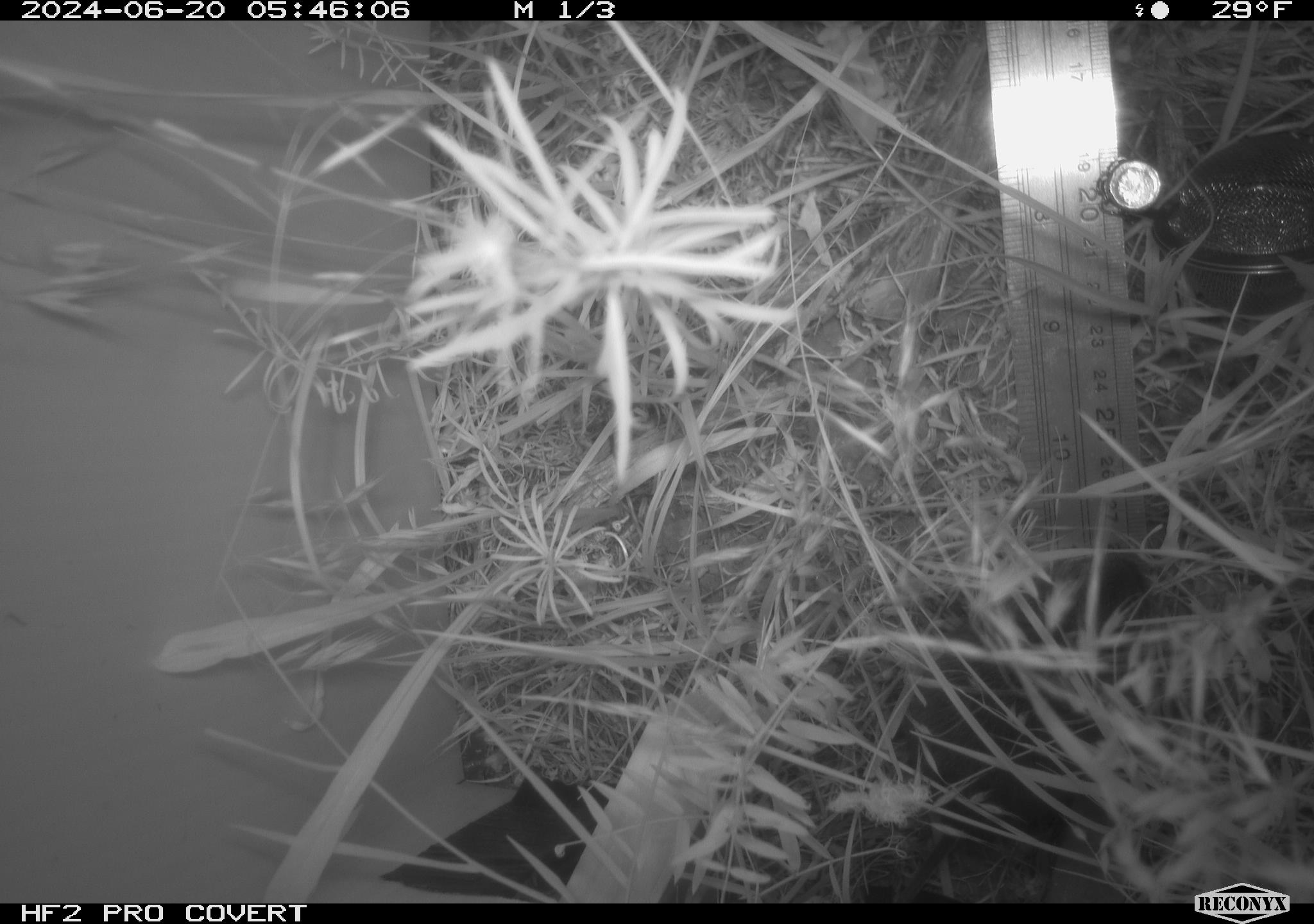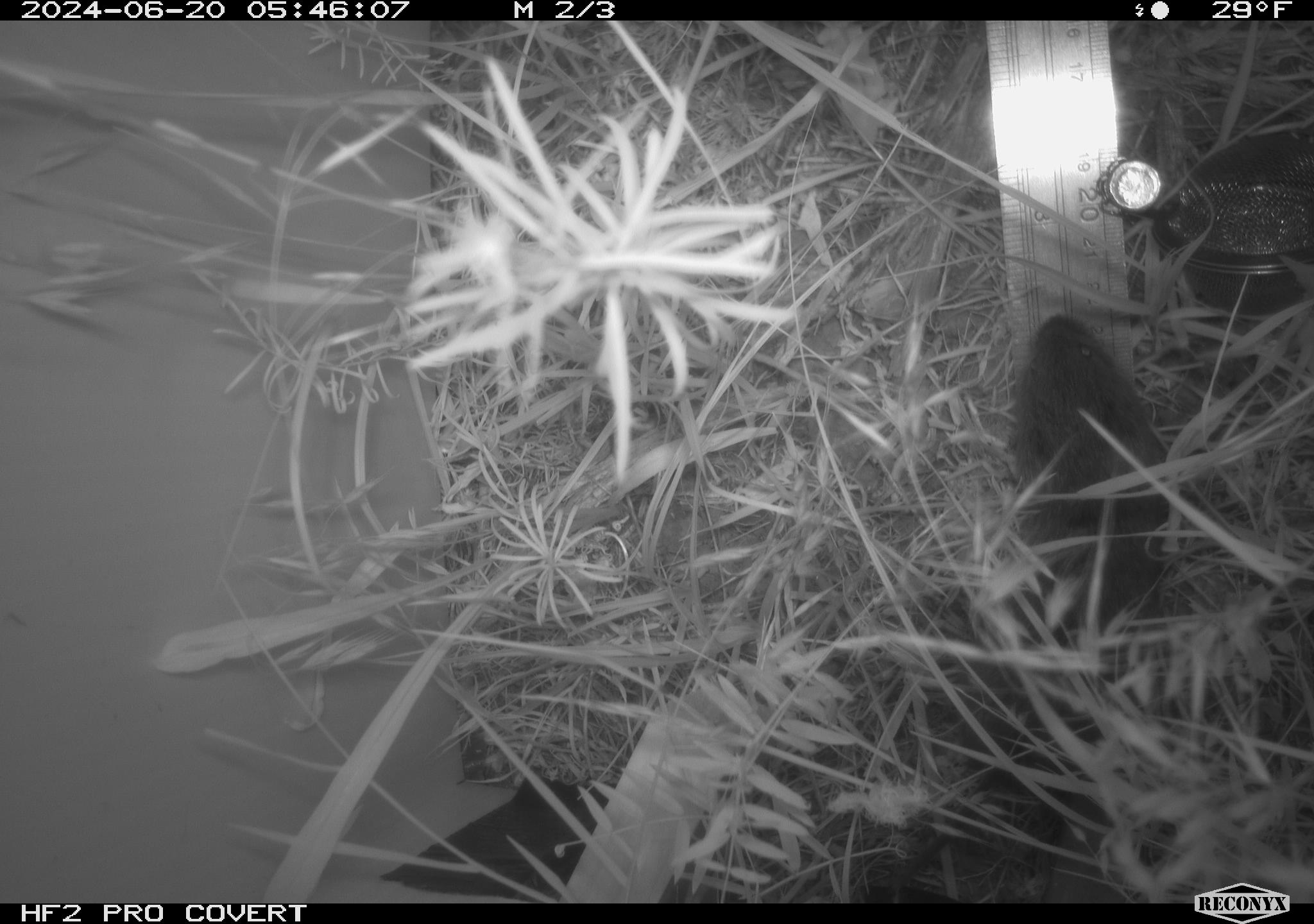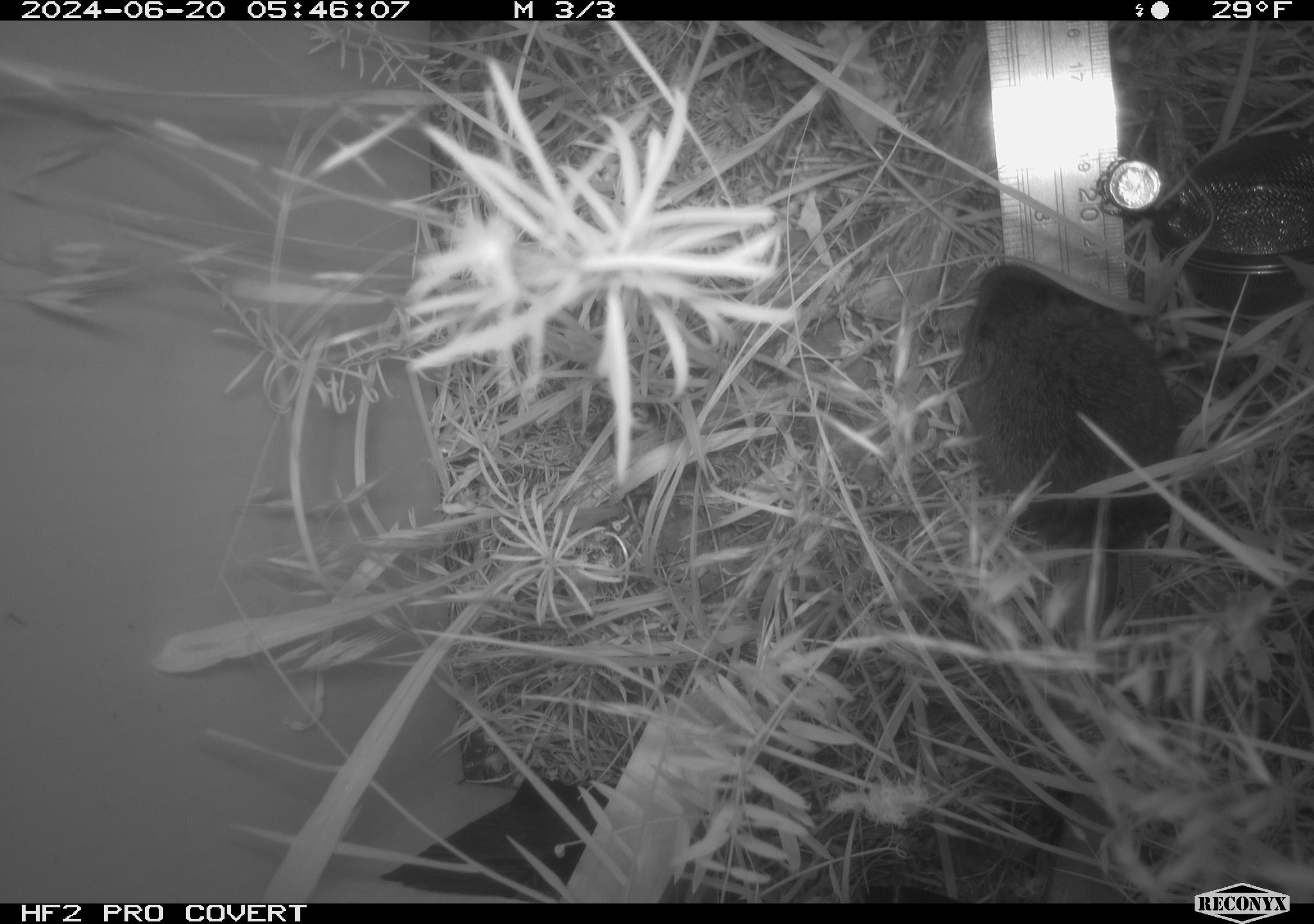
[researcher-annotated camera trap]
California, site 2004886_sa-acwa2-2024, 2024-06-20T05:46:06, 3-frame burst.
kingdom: Animalia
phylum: Chordata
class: Mammalia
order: Rodentia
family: Cricetidae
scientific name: Cricetidae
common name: hamsters, voles, lemmings, and allies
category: cricetidae family